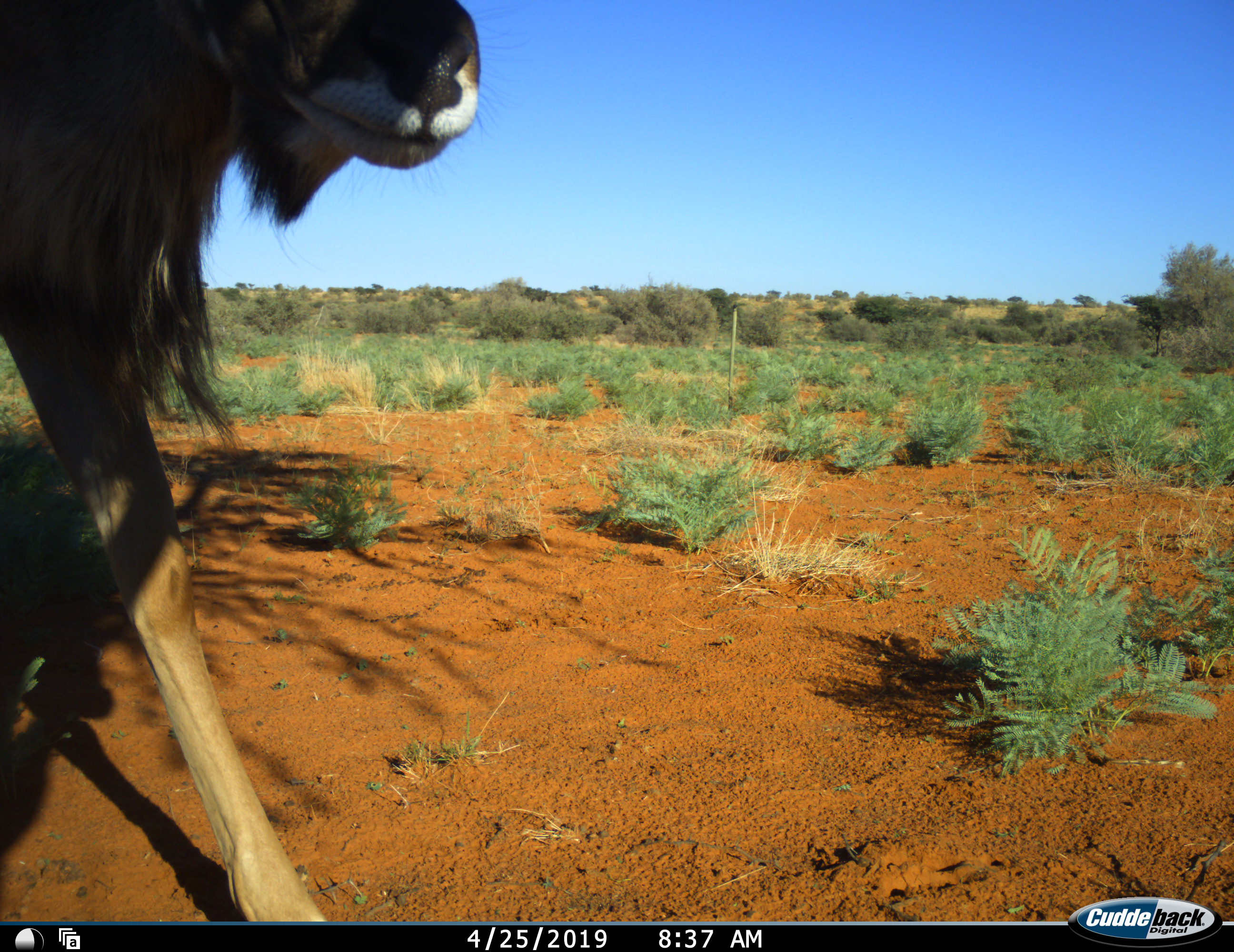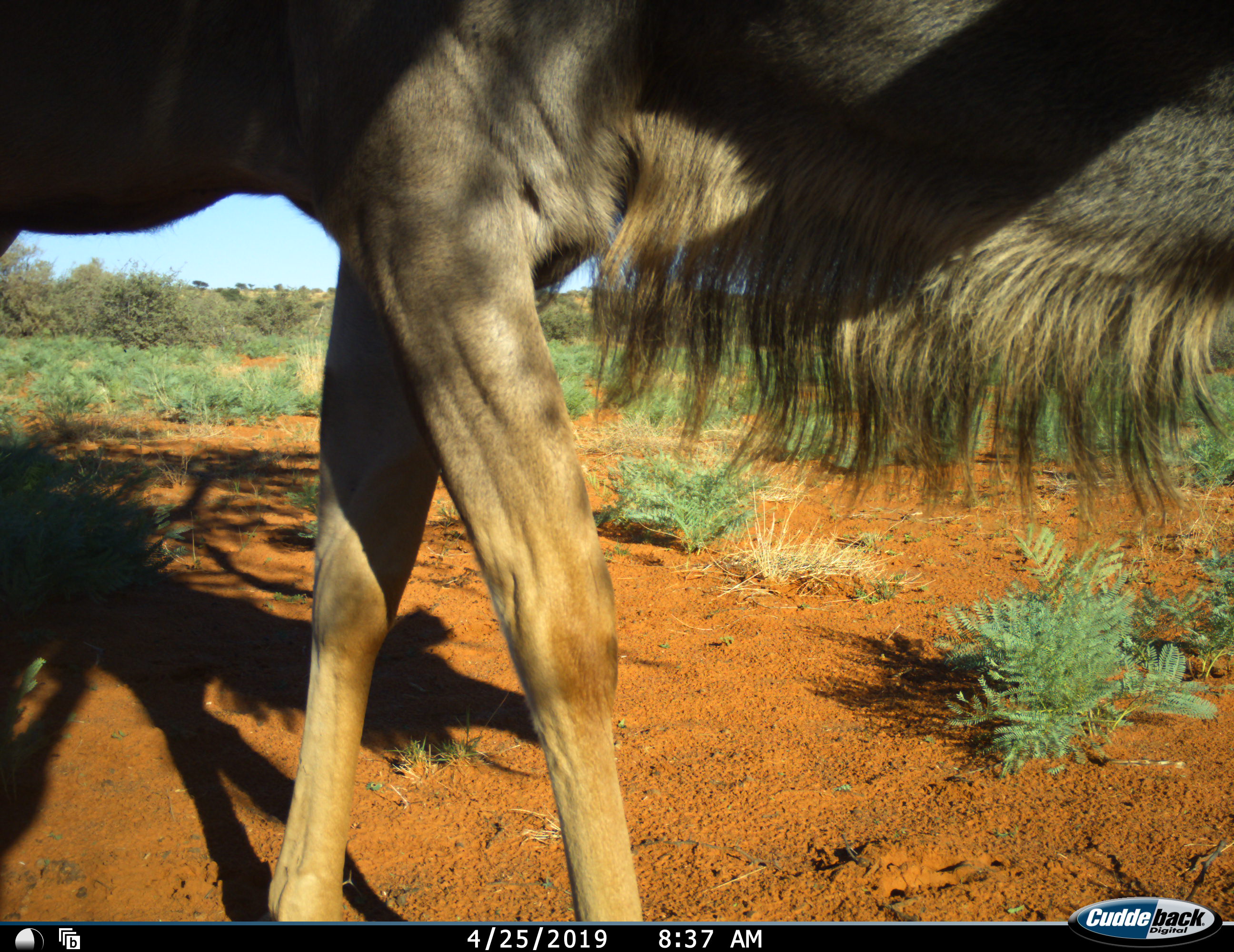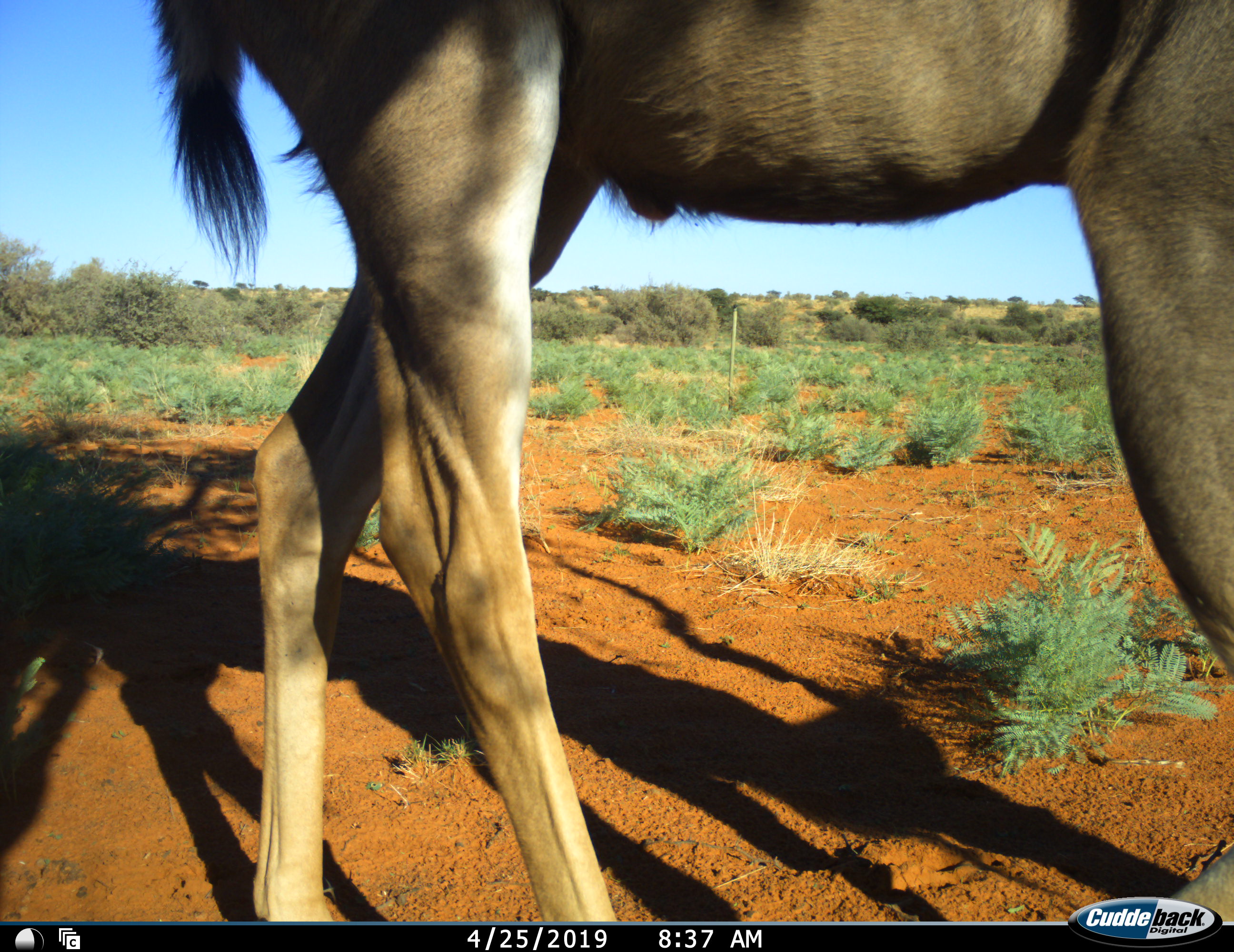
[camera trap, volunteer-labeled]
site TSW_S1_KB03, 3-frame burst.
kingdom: Animalia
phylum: Chordata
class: Mammalia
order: Artiodactyla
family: Bovidae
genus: Tragelaphus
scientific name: Tragelaphus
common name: kudu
Kudu (Tragelaphus), count 1. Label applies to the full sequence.